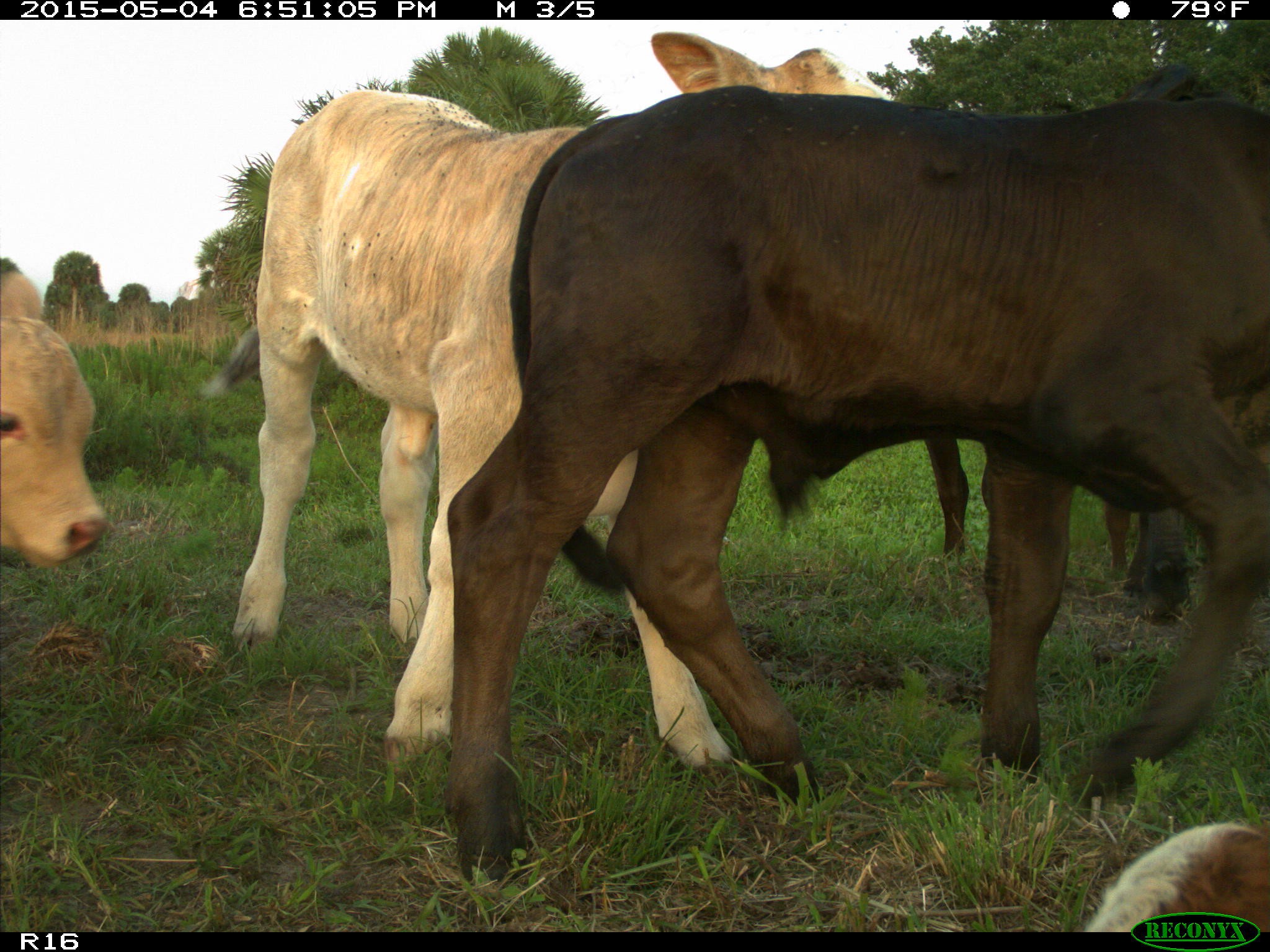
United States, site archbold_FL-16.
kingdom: Animalia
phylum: Chordata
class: Mammalia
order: Artiodactyla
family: Bovidae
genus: Bos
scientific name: Bos taurus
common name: domestic cow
Bos taurus (domestic cow).